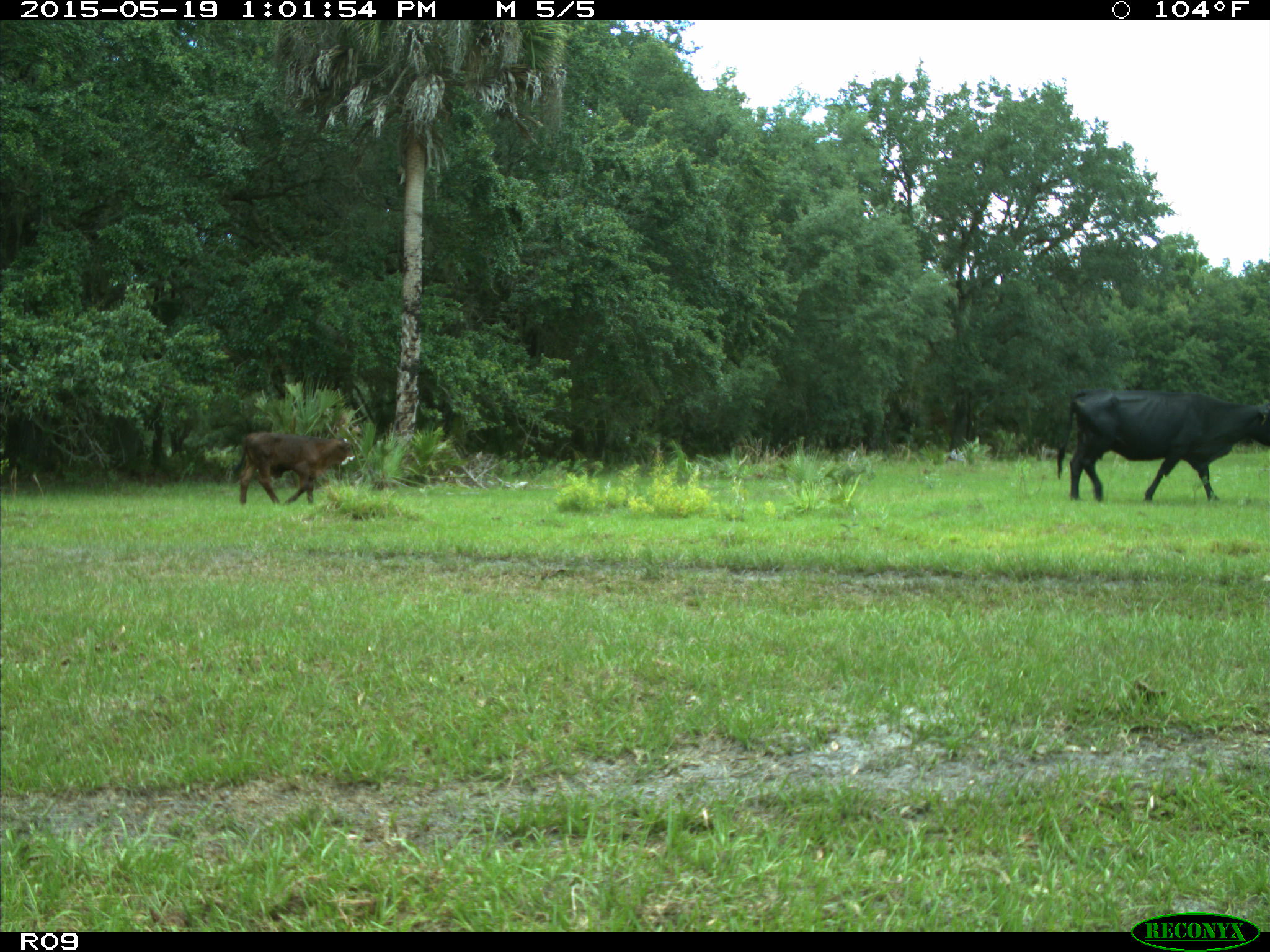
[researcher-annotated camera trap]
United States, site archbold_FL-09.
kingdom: Animalia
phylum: Chordata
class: Mammalia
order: Artiodactyla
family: Bovidae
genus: Bos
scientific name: Bos taurus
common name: domestic cow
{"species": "Bos taurus (domestic cow)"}